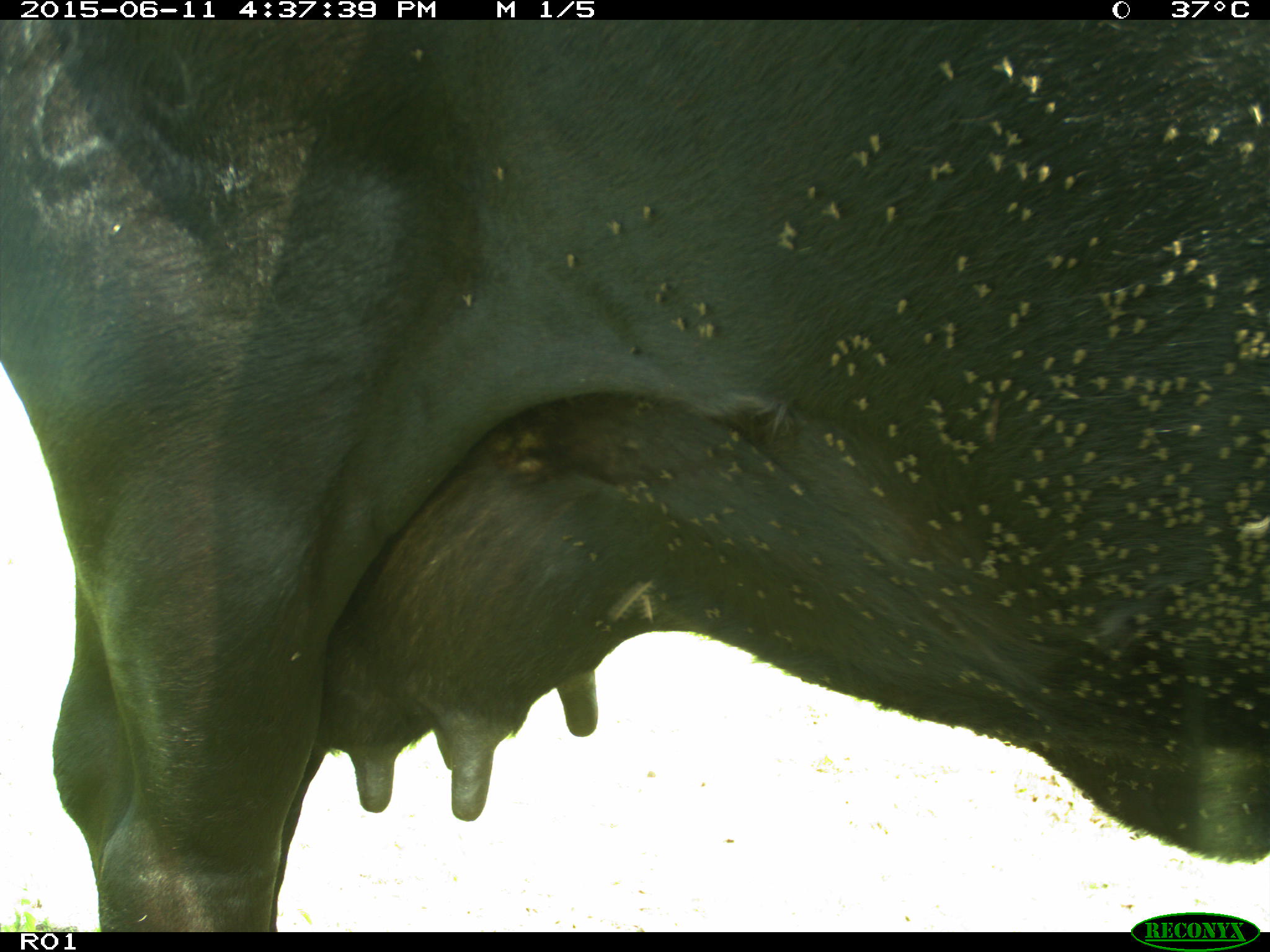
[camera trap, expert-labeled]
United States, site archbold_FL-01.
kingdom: Animalia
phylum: Chordata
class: Mammalia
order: Artiodactyla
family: Bovidae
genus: Bos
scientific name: Bos taurus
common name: domestic cow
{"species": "Bos taurus (domestic cow)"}